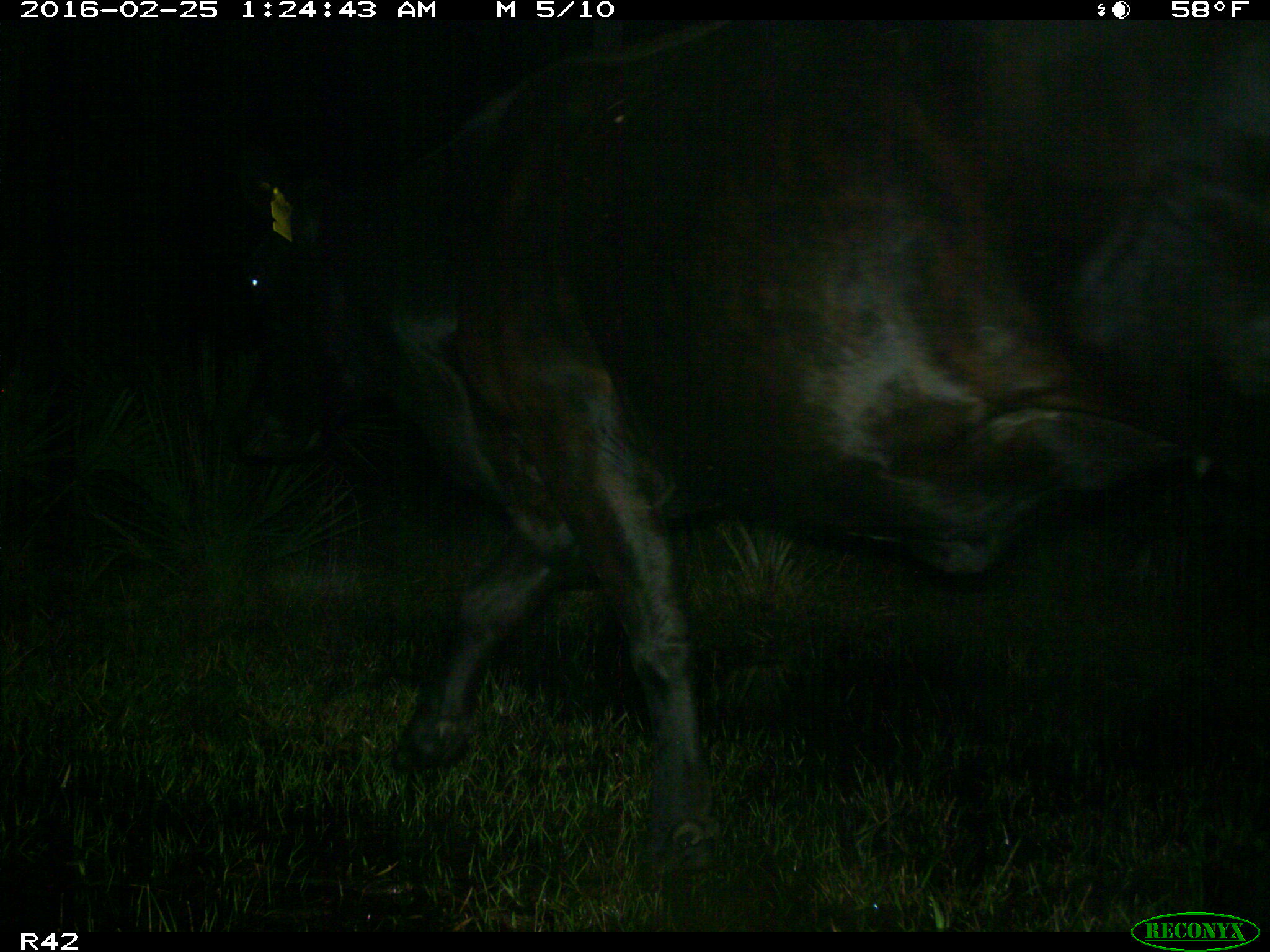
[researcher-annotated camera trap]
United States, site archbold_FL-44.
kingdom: Animalia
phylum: Chordata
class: Mammalia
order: Artiodactyla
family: Bovidae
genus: Bos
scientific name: Bos taurus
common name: domestic cow